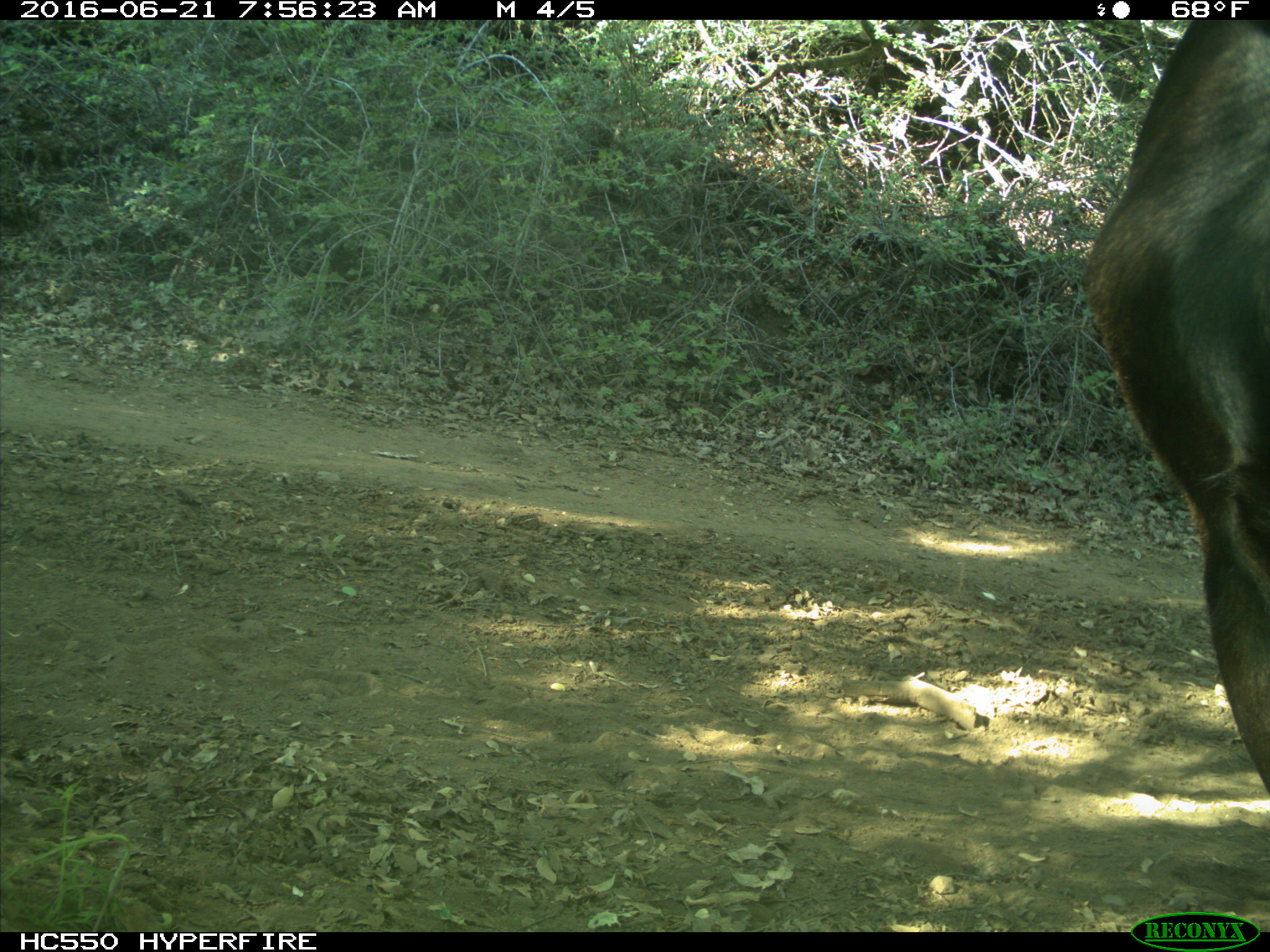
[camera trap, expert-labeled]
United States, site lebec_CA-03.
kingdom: Animalia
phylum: Chordata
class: Mammalia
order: Artiodactyla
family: Bovidae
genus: Bos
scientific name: Bos taurus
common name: domestic cow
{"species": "Bos taurus (domestic cow)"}